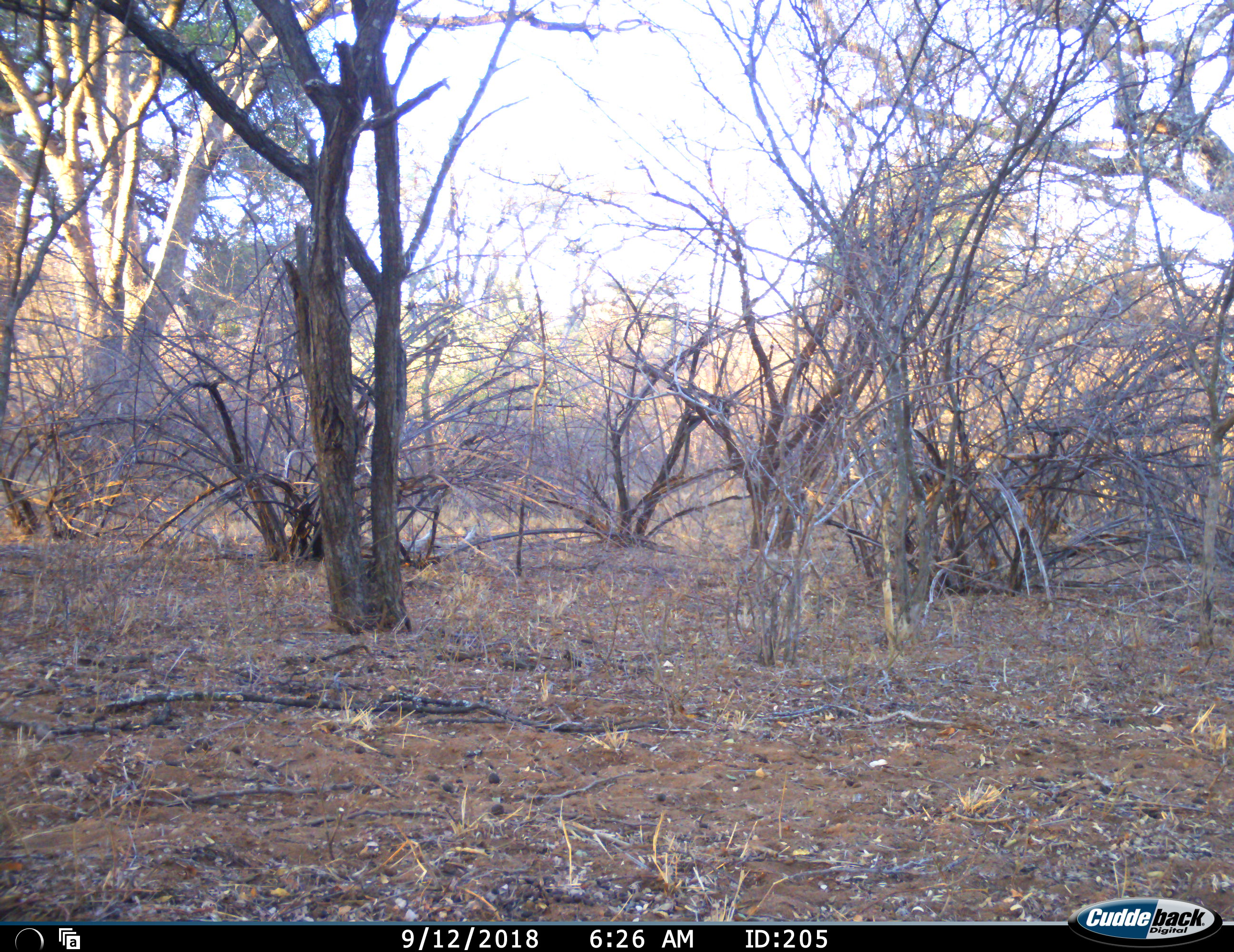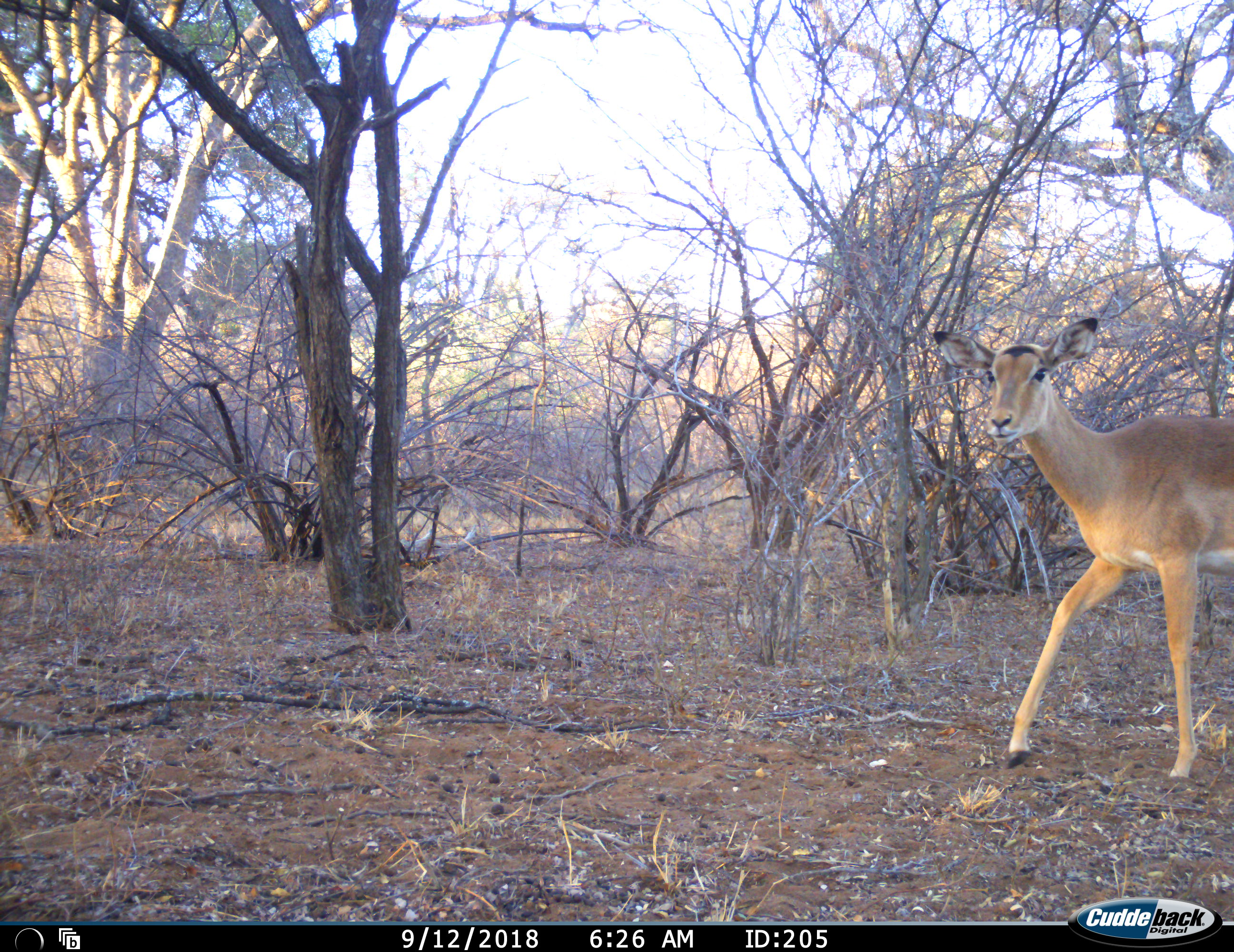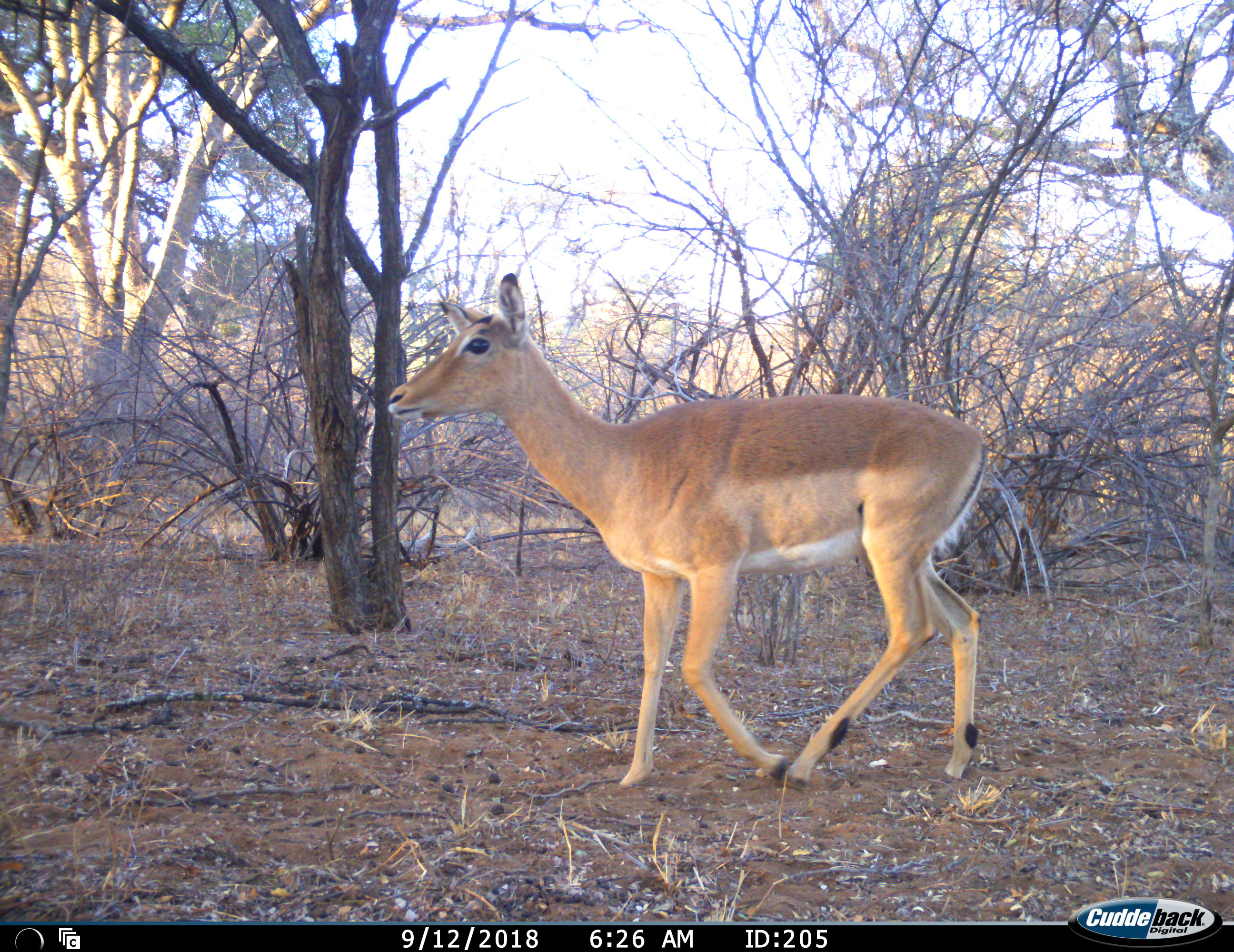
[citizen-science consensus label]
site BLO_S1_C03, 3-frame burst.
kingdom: Animalia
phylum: Chordata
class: Mammalia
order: Artiodactyla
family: Bovidae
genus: Aepyceros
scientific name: Aepyceros melampus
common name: impala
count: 1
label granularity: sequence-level